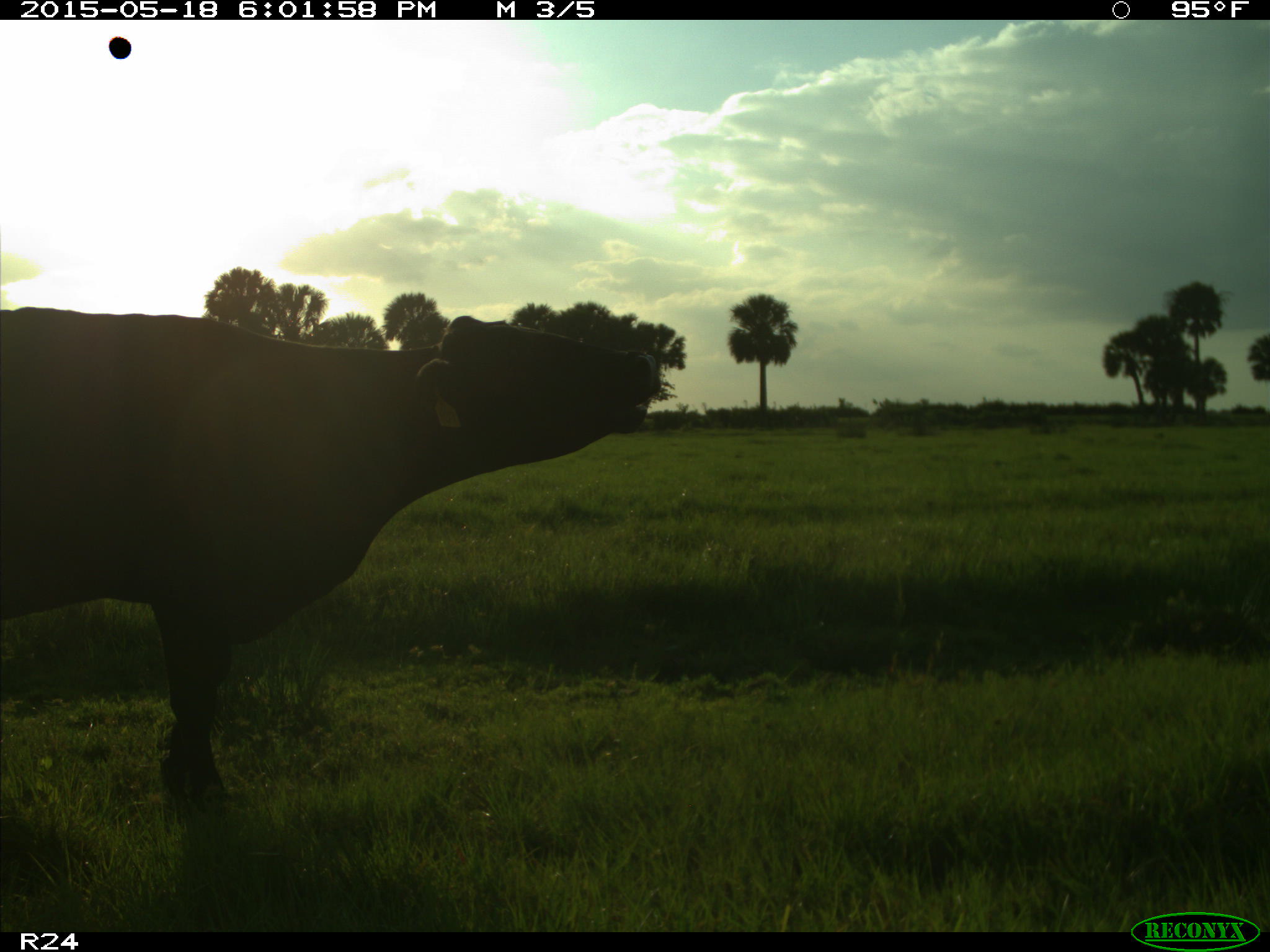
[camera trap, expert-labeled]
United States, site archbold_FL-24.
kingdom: Animalia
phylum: Chordata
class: Mammalia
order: Artiodactyla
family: Bovidae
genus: Bos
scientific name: Bos taurus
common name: domestic cow